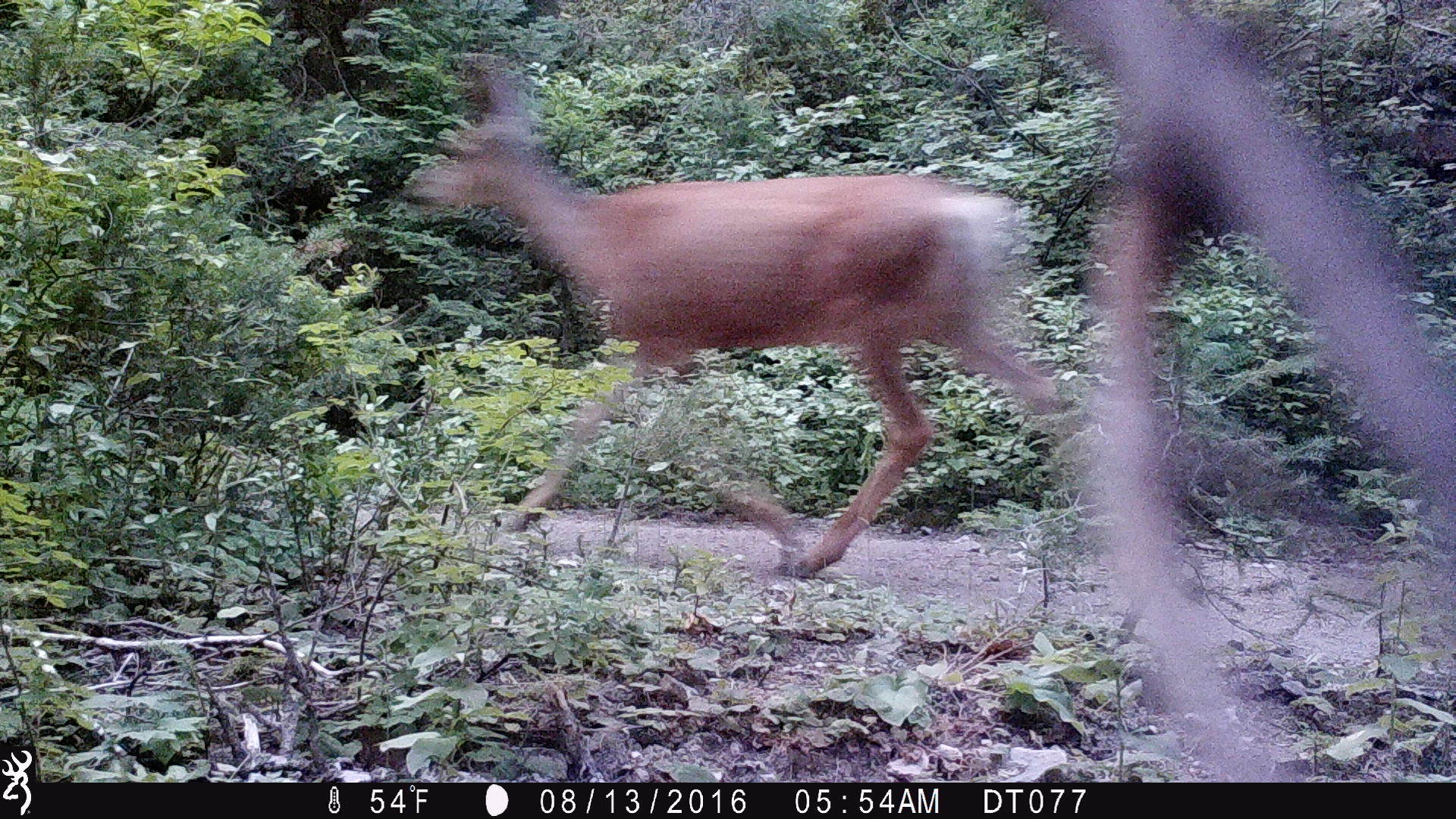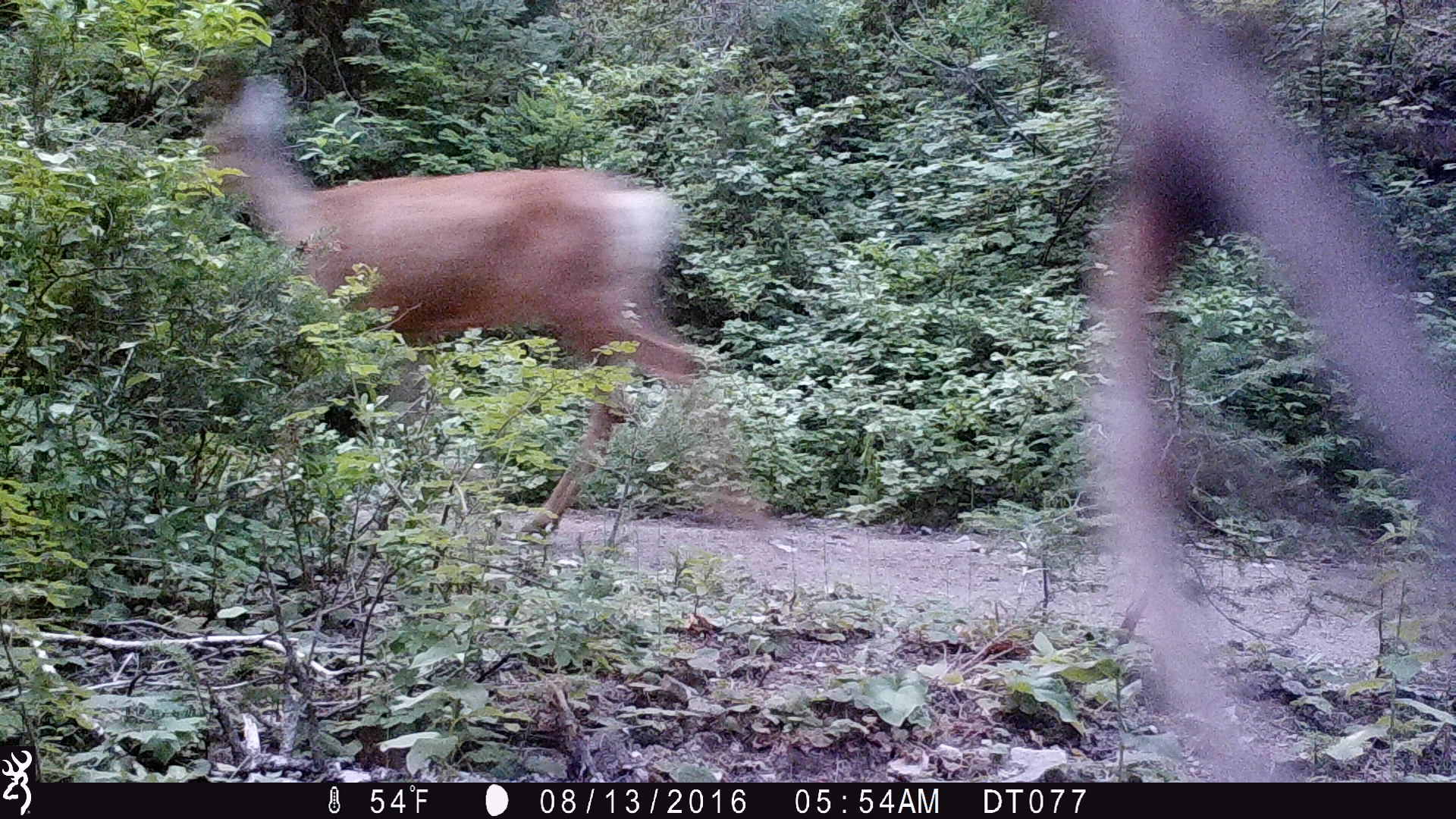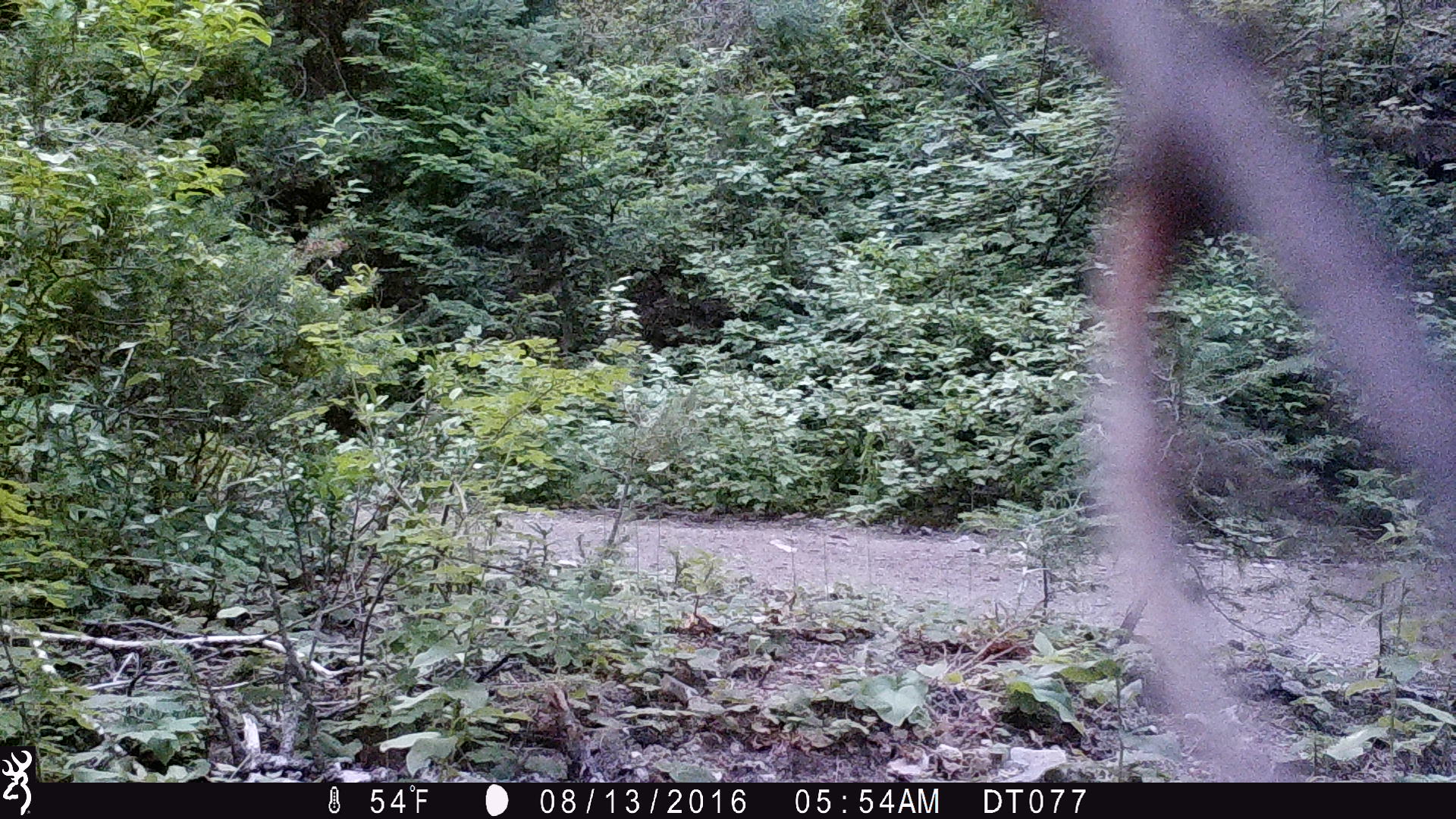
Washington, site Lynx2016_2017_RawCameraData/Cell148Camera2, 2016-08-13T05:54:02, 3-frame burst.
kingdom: Animalia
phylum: Chordata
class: Mammalia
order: Artiodactyla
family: Cervidae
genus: Odocoileus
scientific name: Odocoileus hemionus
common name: mule deer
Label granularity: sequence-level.